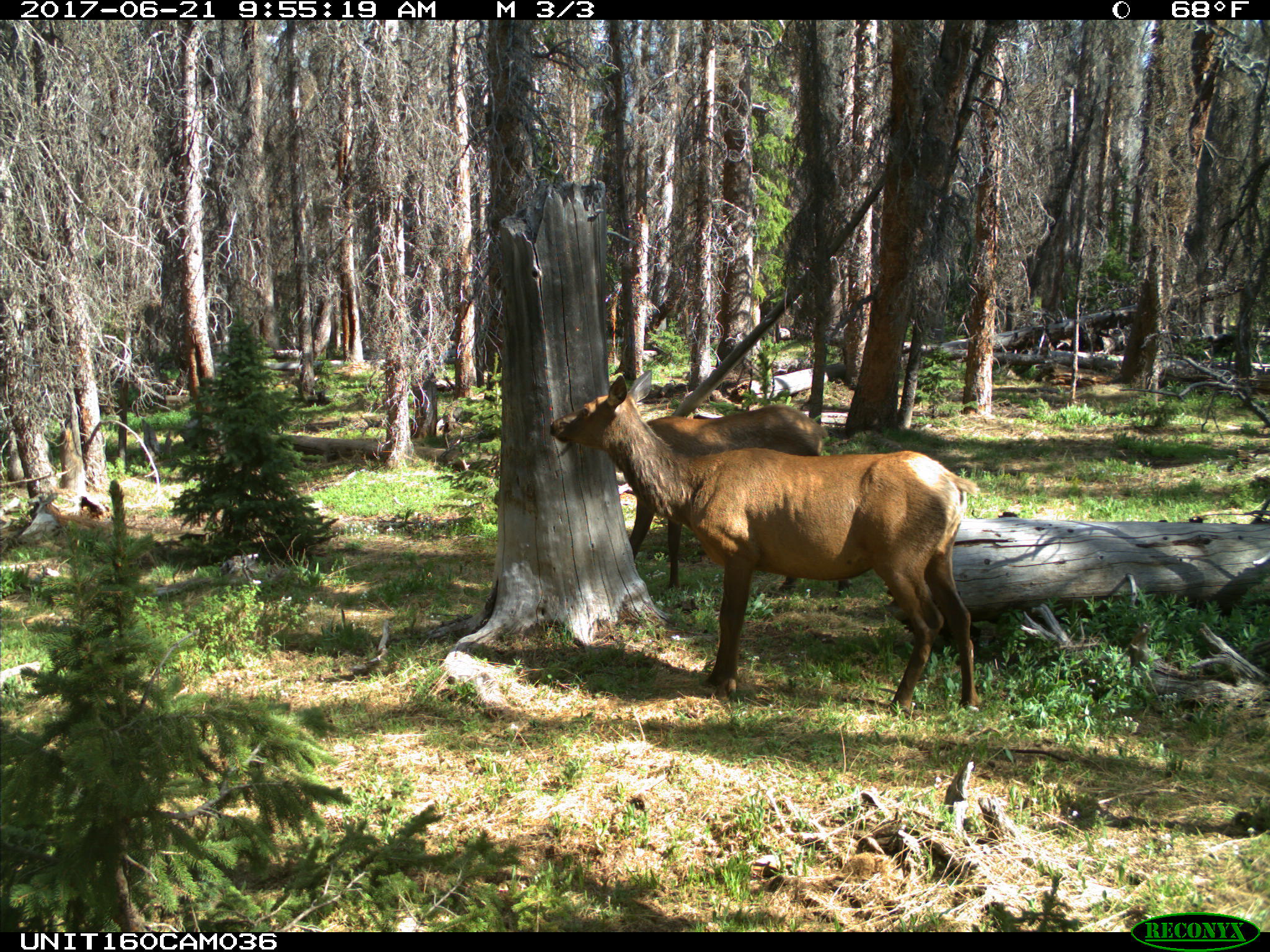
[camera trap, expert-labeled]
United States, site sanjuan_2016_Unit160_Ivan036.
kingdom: Animalia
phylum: Chordata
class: Mammalia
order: Artiodactyla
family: Cervidae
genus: Cervus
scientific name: Cervus elaphus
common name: red deer